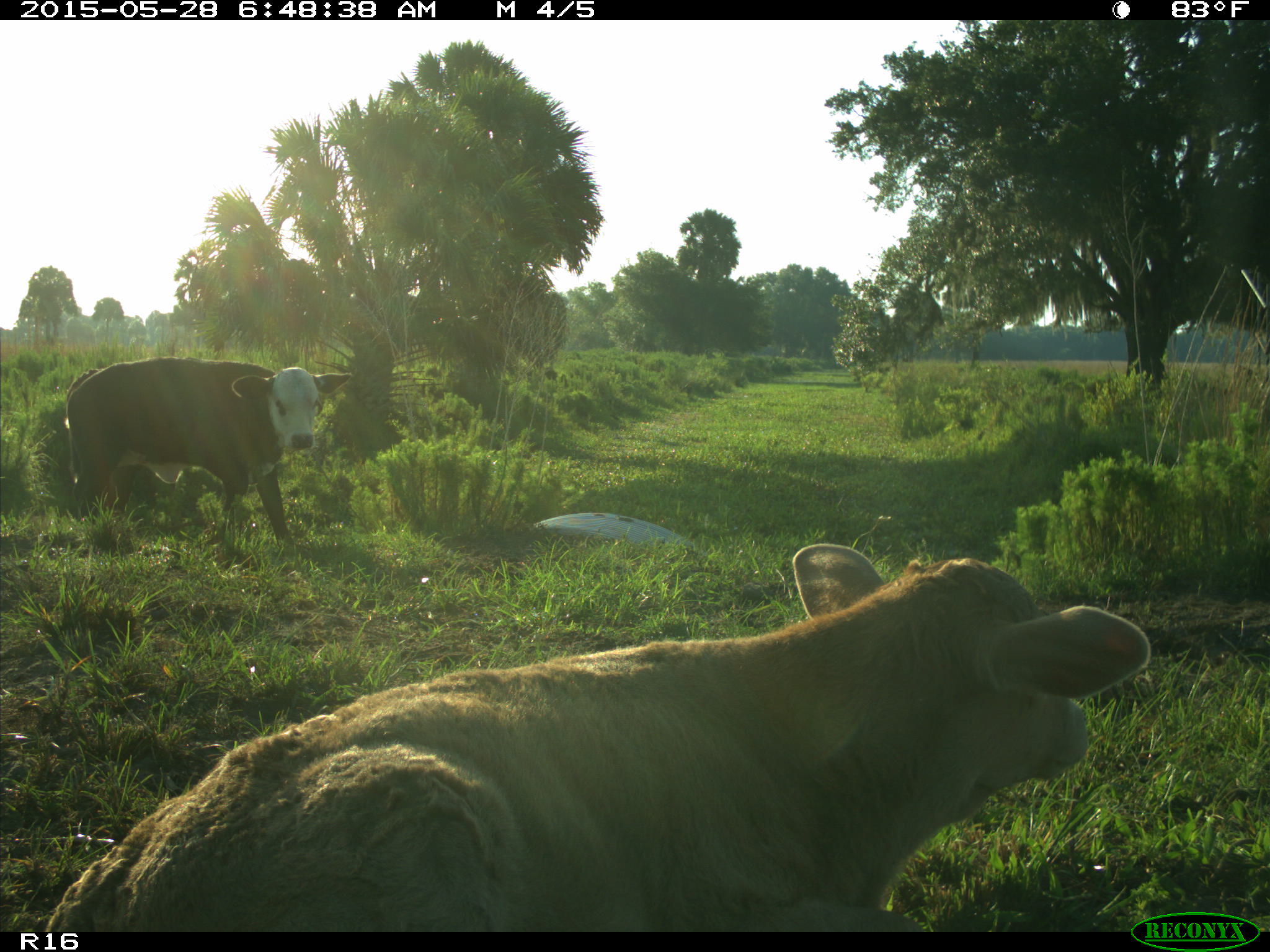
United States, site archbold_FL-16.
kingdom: Animalia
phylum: Chordata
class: Mammalia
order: Artiodactyla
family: Bovidae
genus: Bos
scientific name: Bos taurus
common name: domestic cow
Bos taurus (domestic cow).